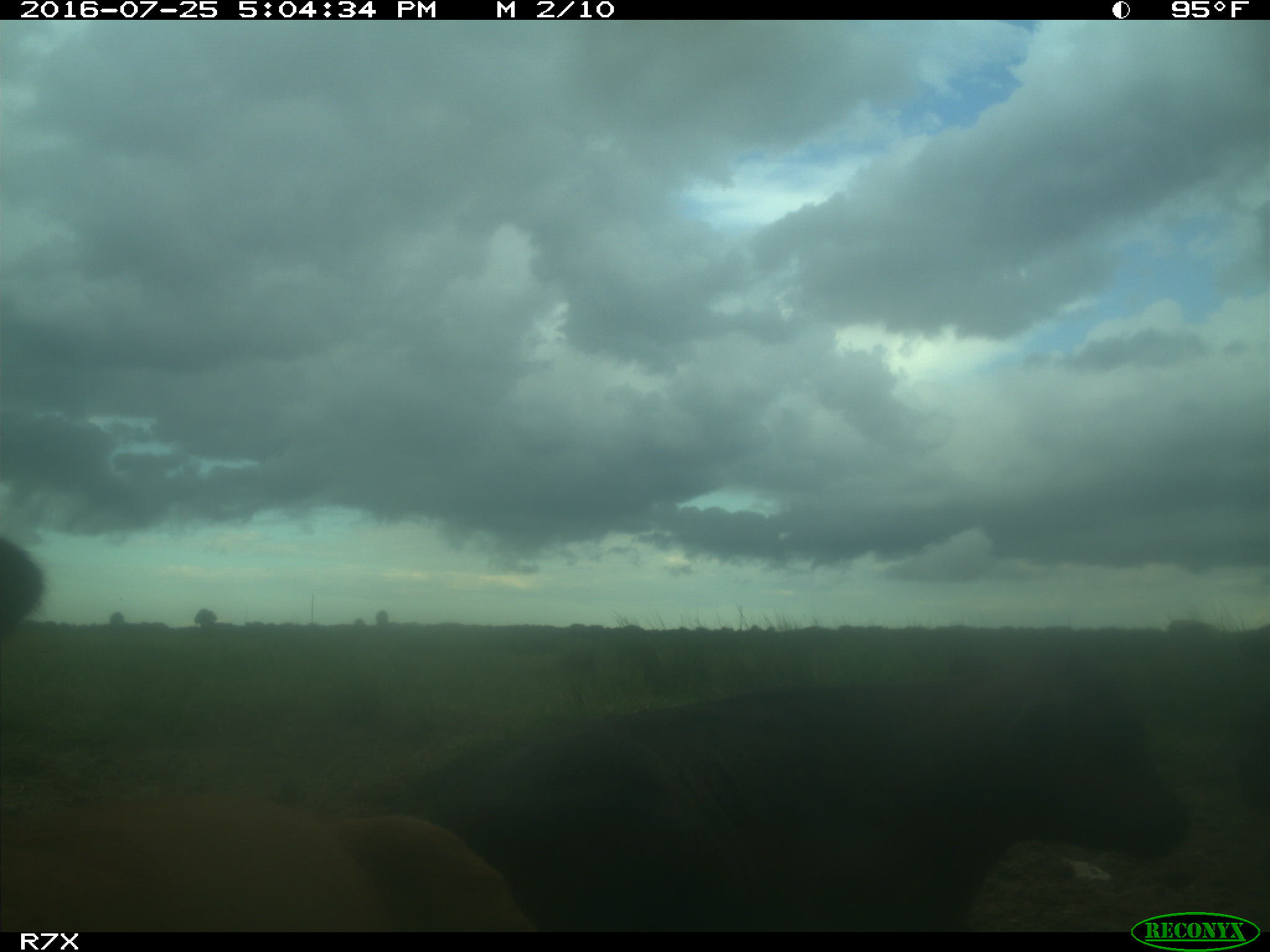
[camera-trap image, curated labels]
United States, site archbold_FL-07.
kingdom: Animalia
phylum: Chordata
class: Mammalia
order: Artiodactyla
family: Bovidae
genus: Bos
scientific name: Bos taurus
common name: domestic cow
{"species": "Bos taurus (domestic cow)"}